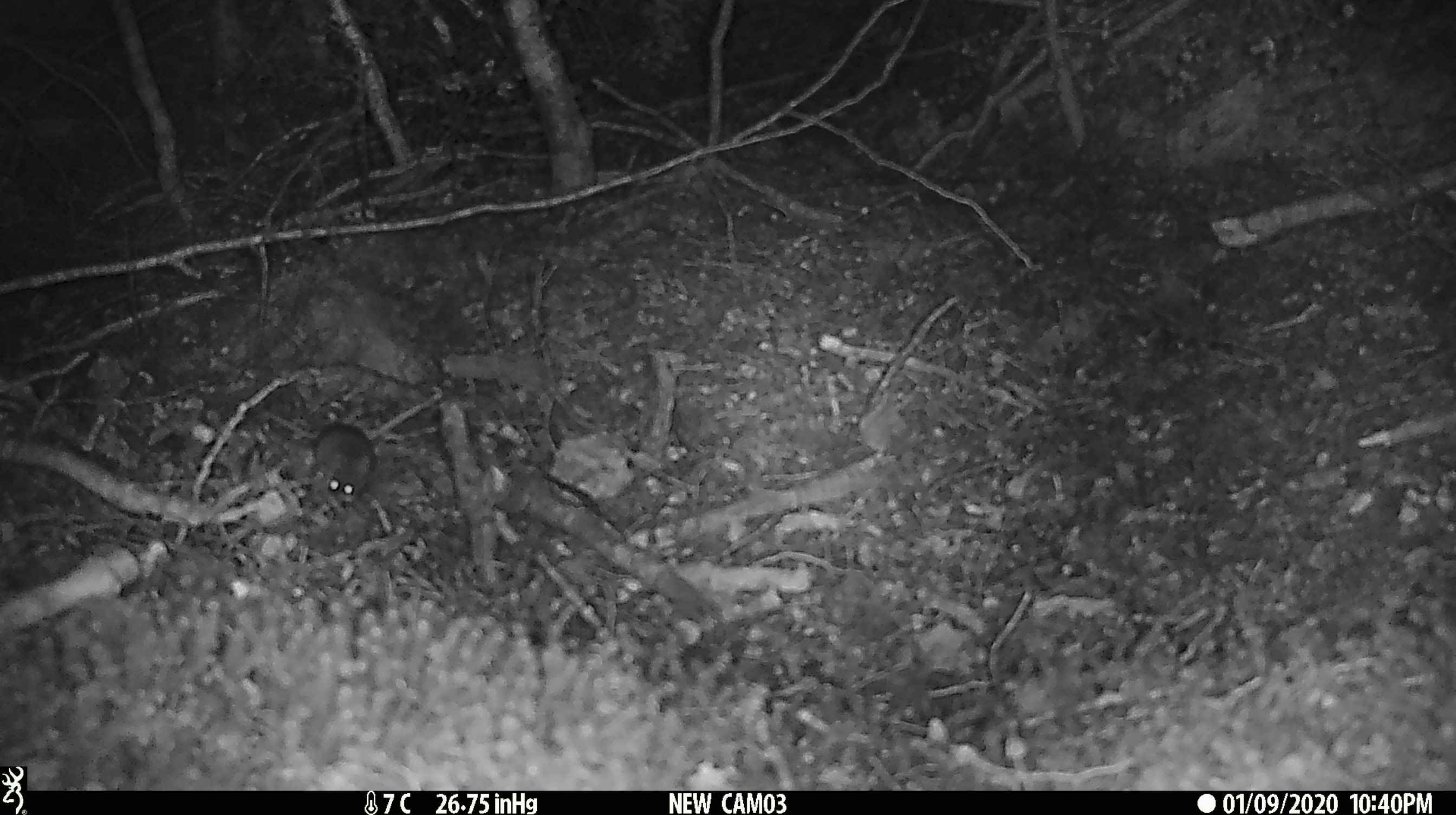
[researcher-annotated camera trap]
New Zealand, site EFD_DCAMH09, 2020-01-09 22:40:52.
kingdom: Animalia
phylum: Chordata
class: Mammalia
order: Rodentia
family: Muridae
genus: Mus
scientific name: Mus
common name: mouse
Mouse (Mus).